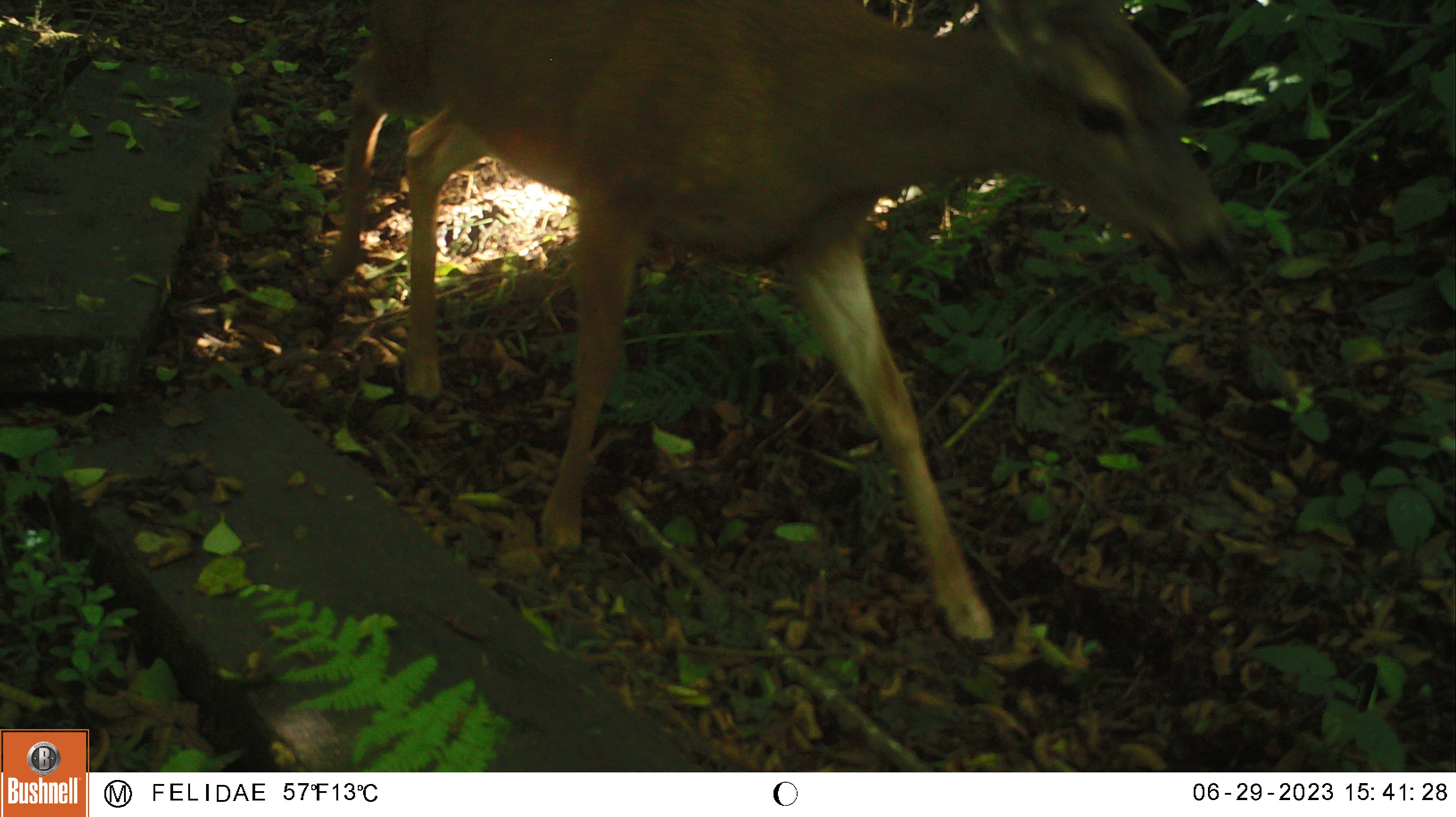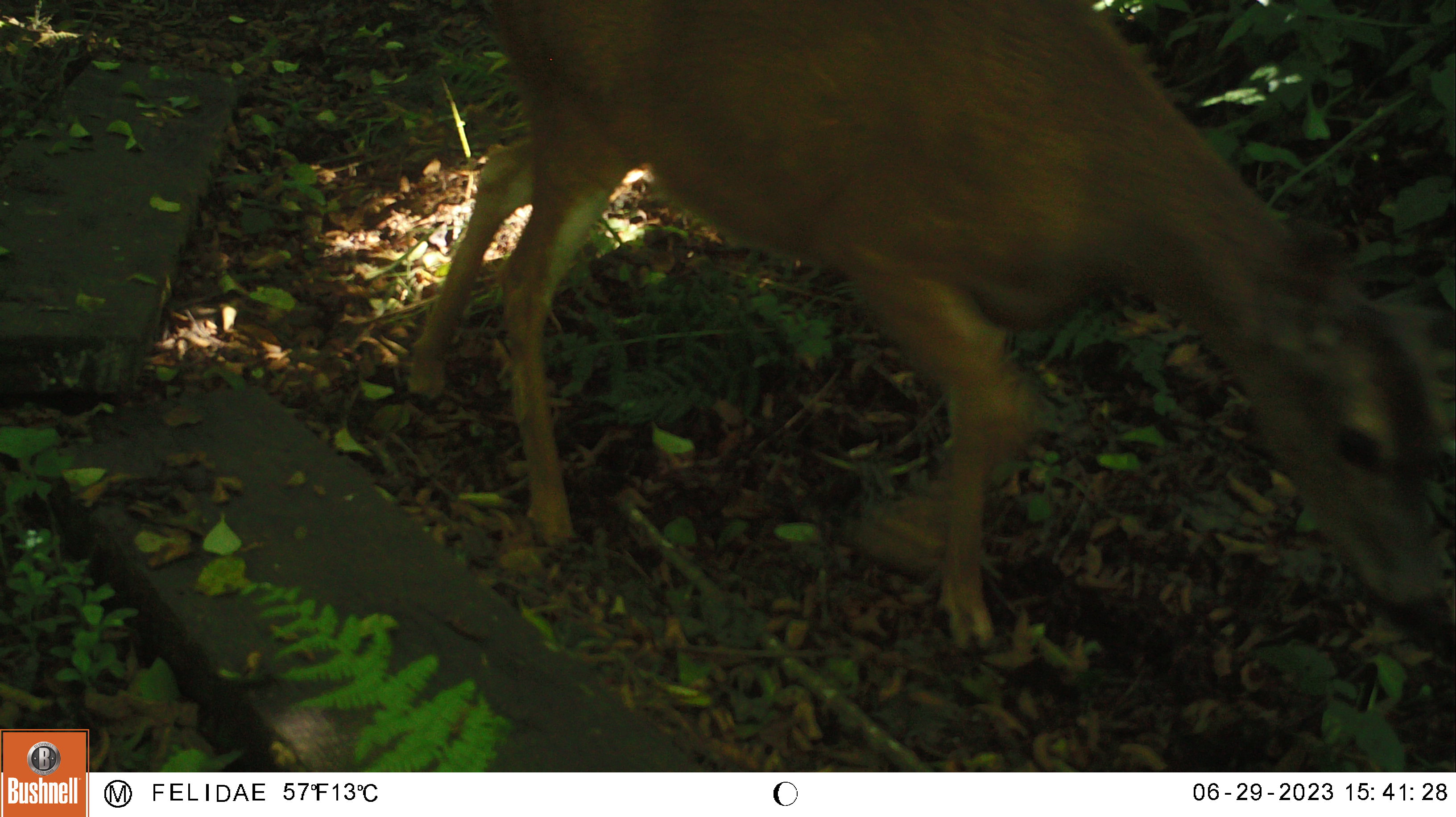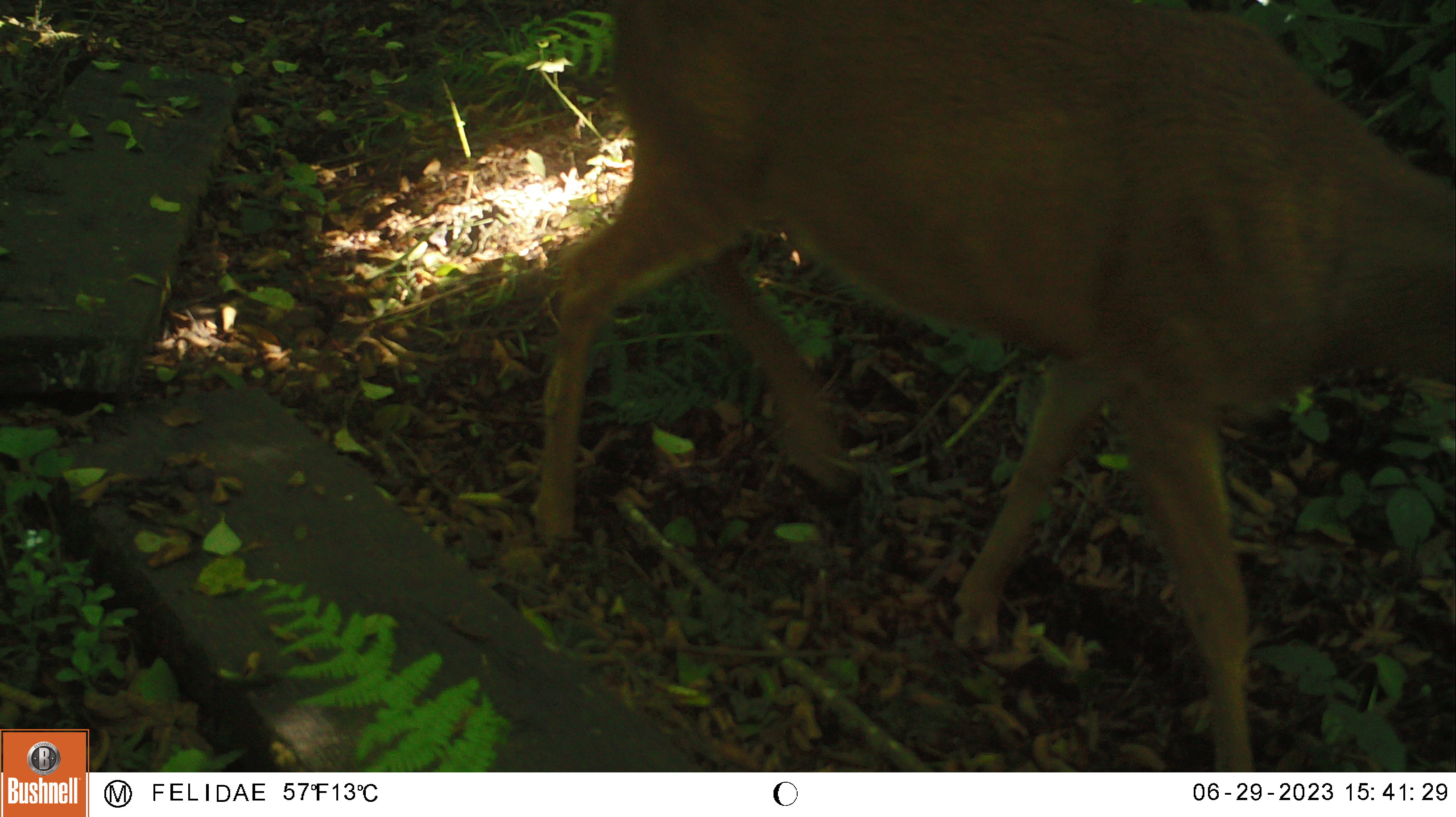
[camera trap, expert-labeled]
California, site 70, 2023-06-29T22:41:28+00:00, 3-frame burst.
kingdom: Animalia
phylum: Chordata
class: Mammalia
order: Artiodactyla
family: Cervidae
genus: Odocoileus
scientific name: Odocoileus hemionus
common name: mule deer